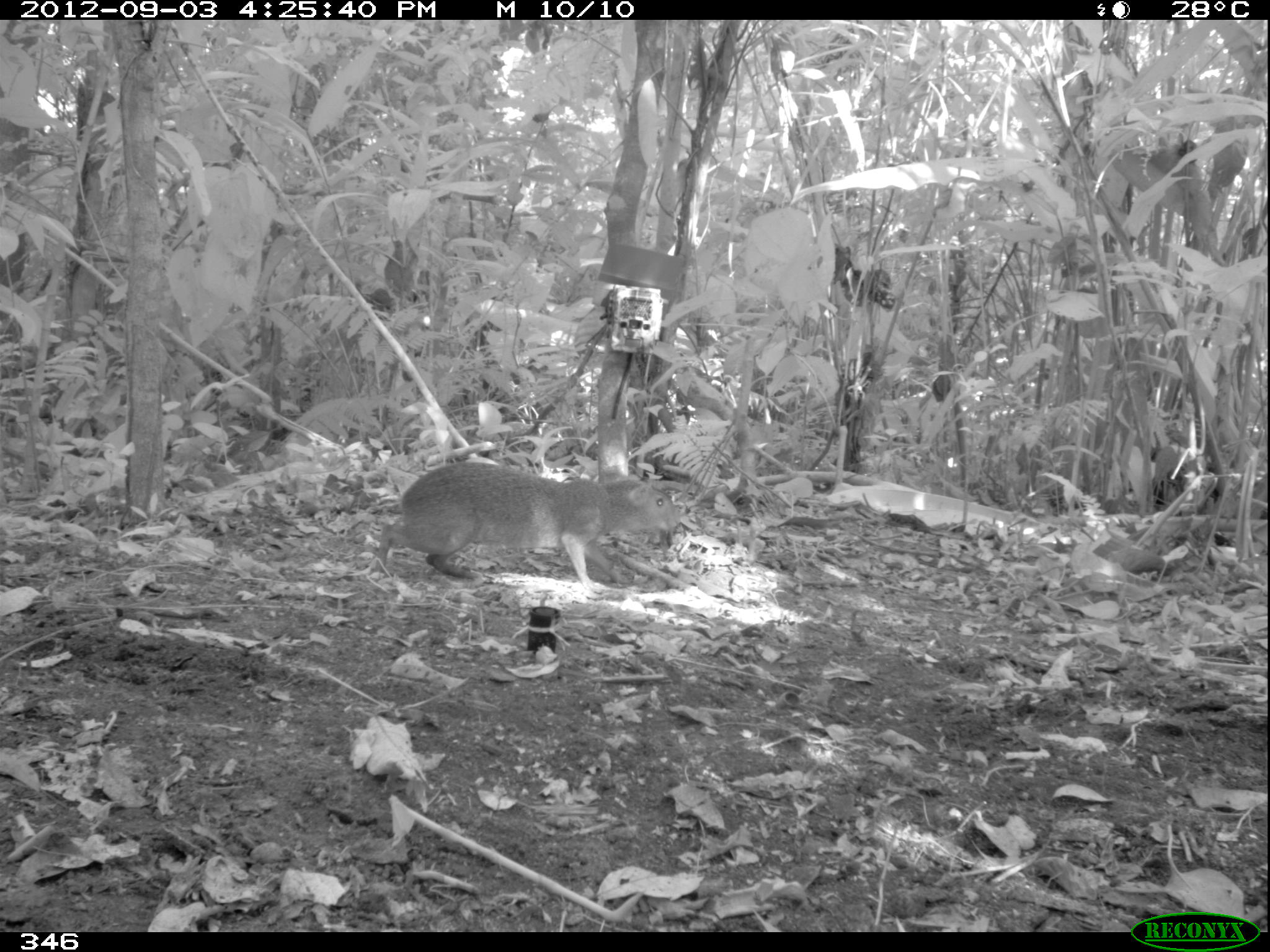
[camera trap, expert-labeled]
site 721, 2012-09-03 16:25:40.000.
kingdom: Animalia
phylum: Chordata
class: Mammalia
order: Rodentia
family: Dasyproctidae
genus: Dasyprocta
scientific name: Dasyprocta punctata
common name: central american agouti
Dasyprocta punctata (central american agouti).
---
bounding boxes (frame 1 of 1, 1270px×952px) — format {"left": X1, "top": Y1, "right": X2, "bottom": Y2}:
dasyprocta punctata: {"left": 378, "top": 461, "right": 681, "bottom": 590}